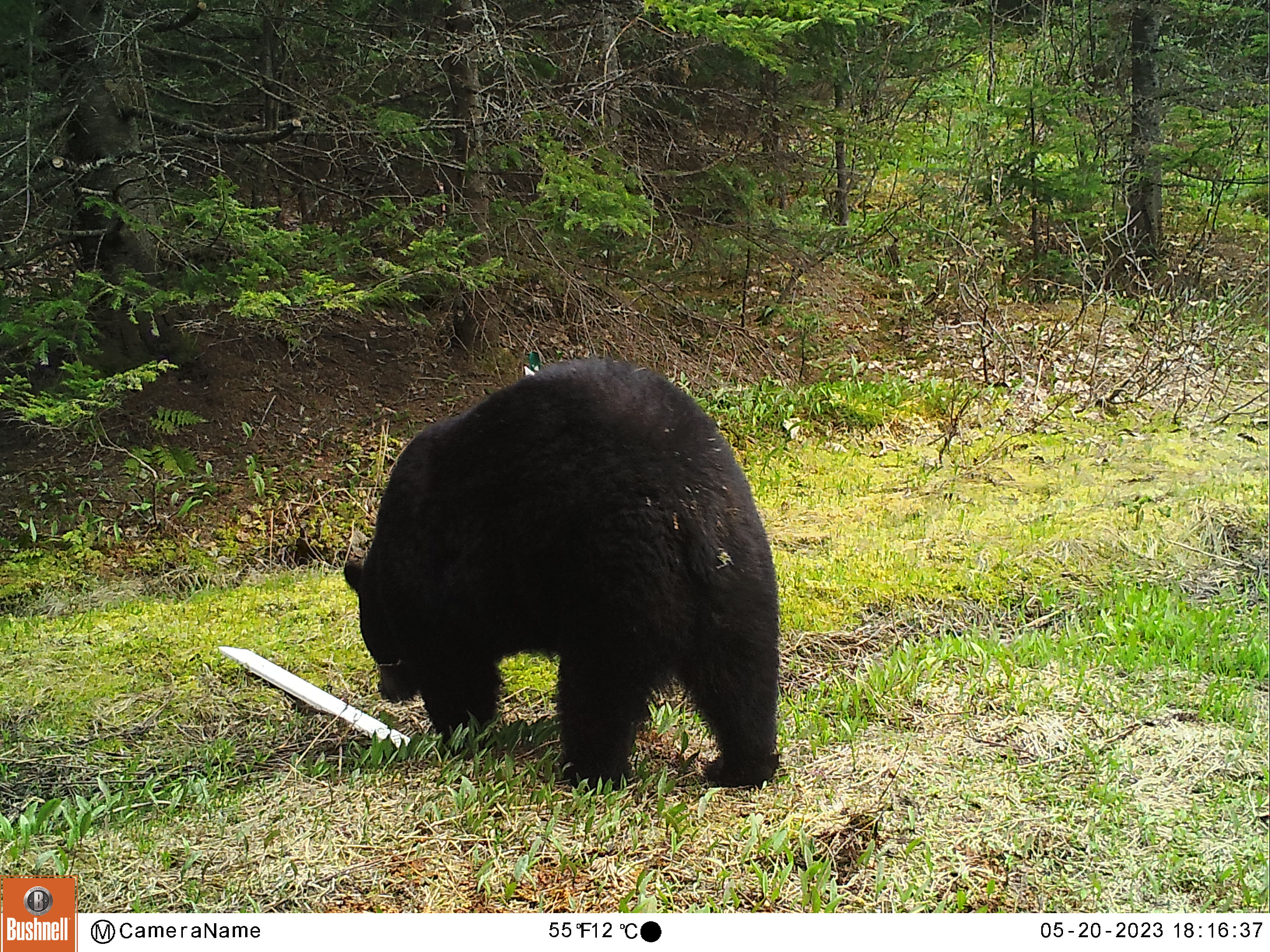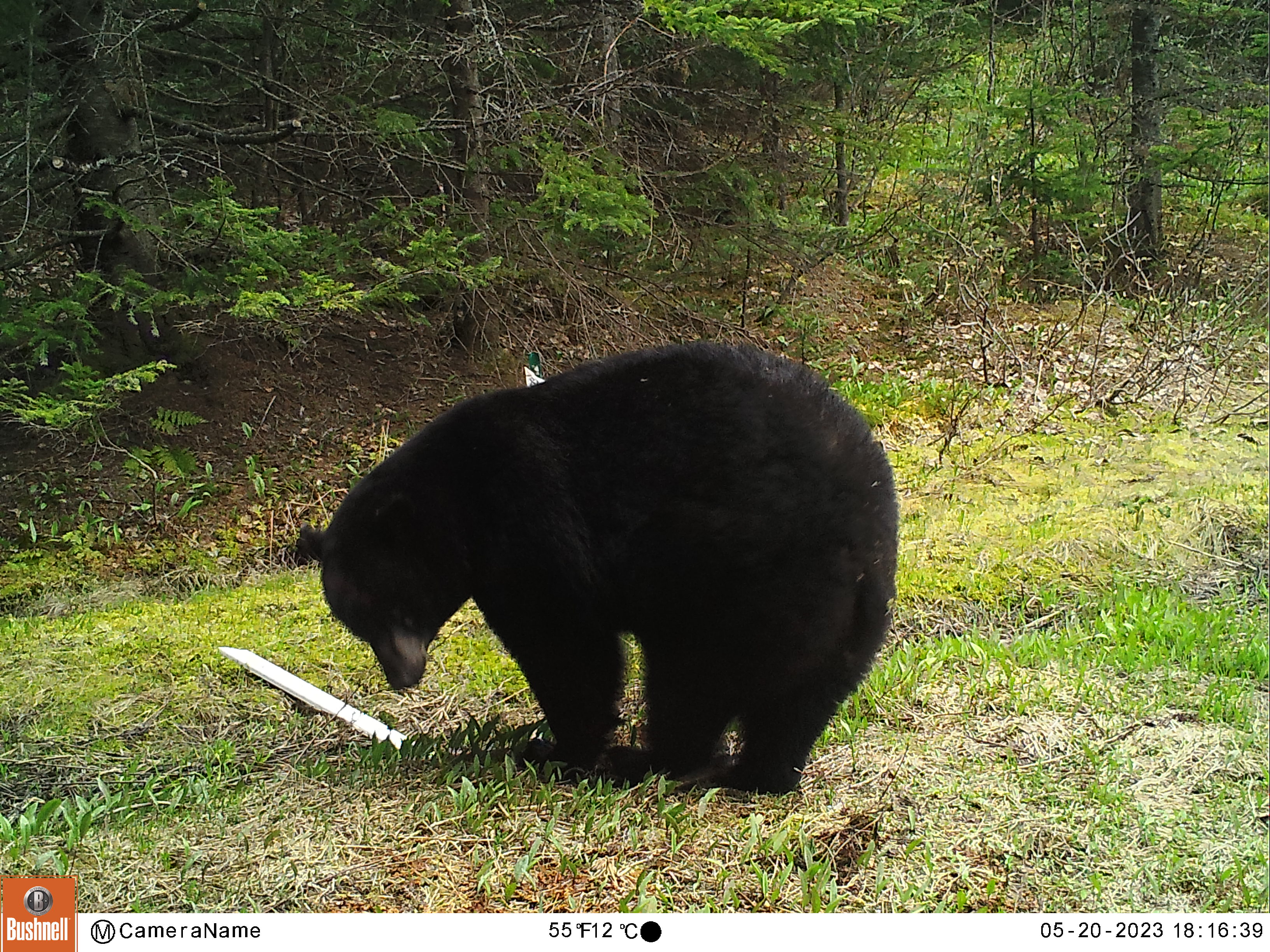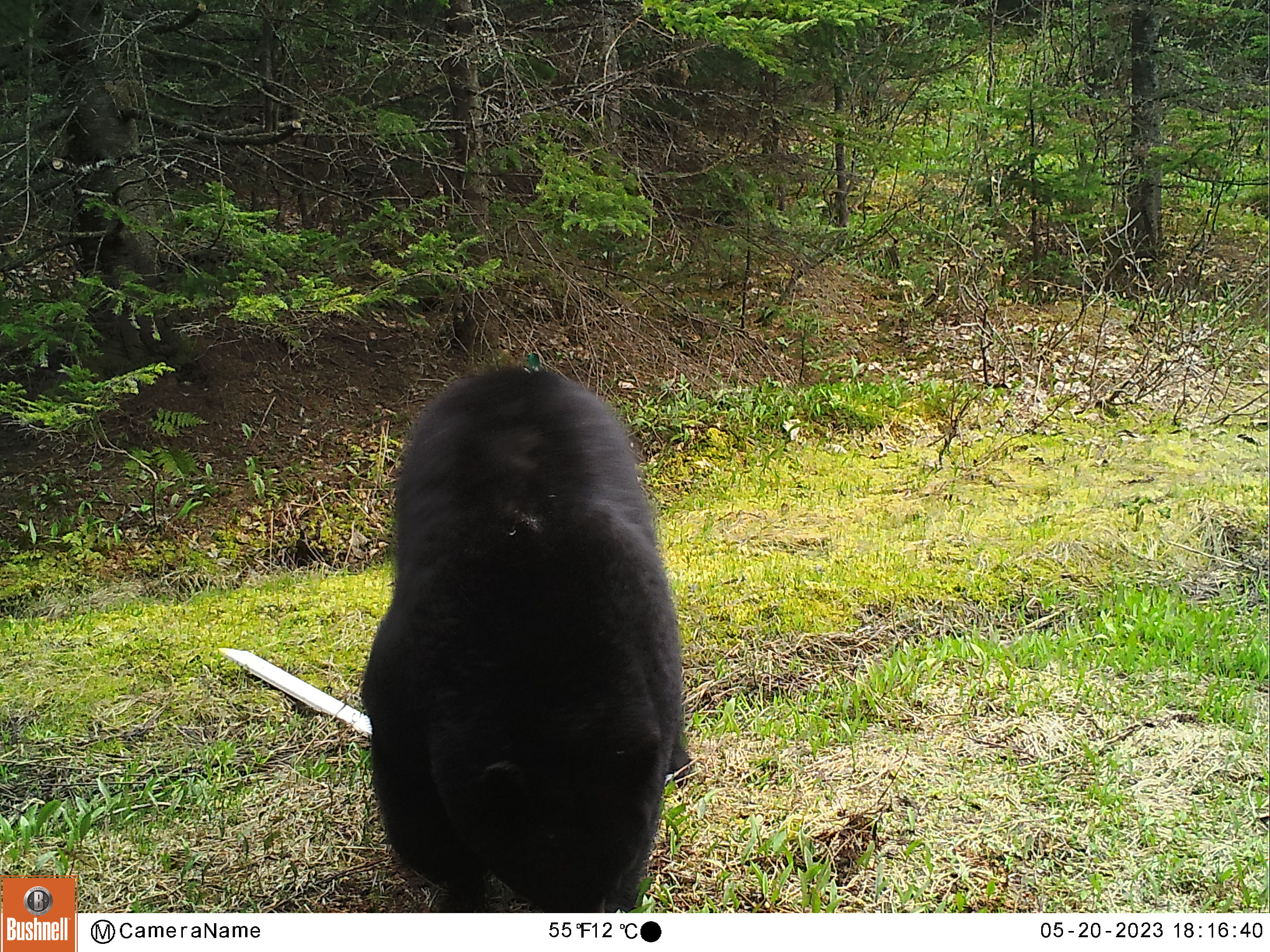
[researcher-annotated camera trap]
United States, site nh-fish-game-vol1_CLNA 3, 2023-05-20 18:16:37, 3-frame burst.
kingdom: Animalia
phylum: Chordata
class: Mammalia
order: Carnivora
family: Ursidae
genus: Ursus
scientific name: Ursus americanus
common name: black bear